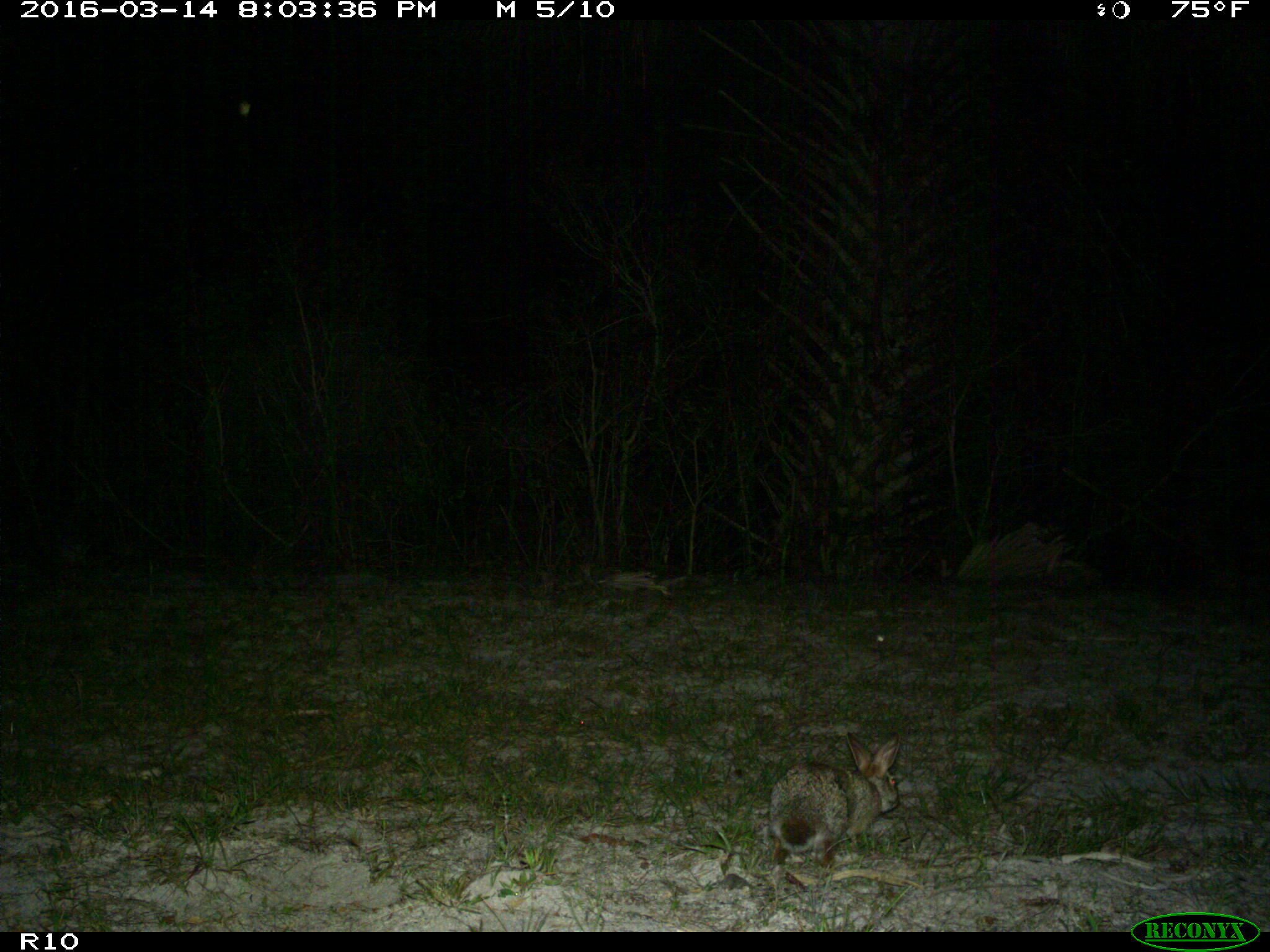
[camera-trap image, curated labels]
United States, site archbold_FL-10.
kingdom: Animalia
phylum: Chordata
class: Mammalia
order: Lagomorpha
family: Leporidae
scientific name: Leporidae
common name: rabbits and hares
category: unidentified rabbit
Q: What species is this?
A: Unidentified rabbit (rabbits and hares) (Leporidae).